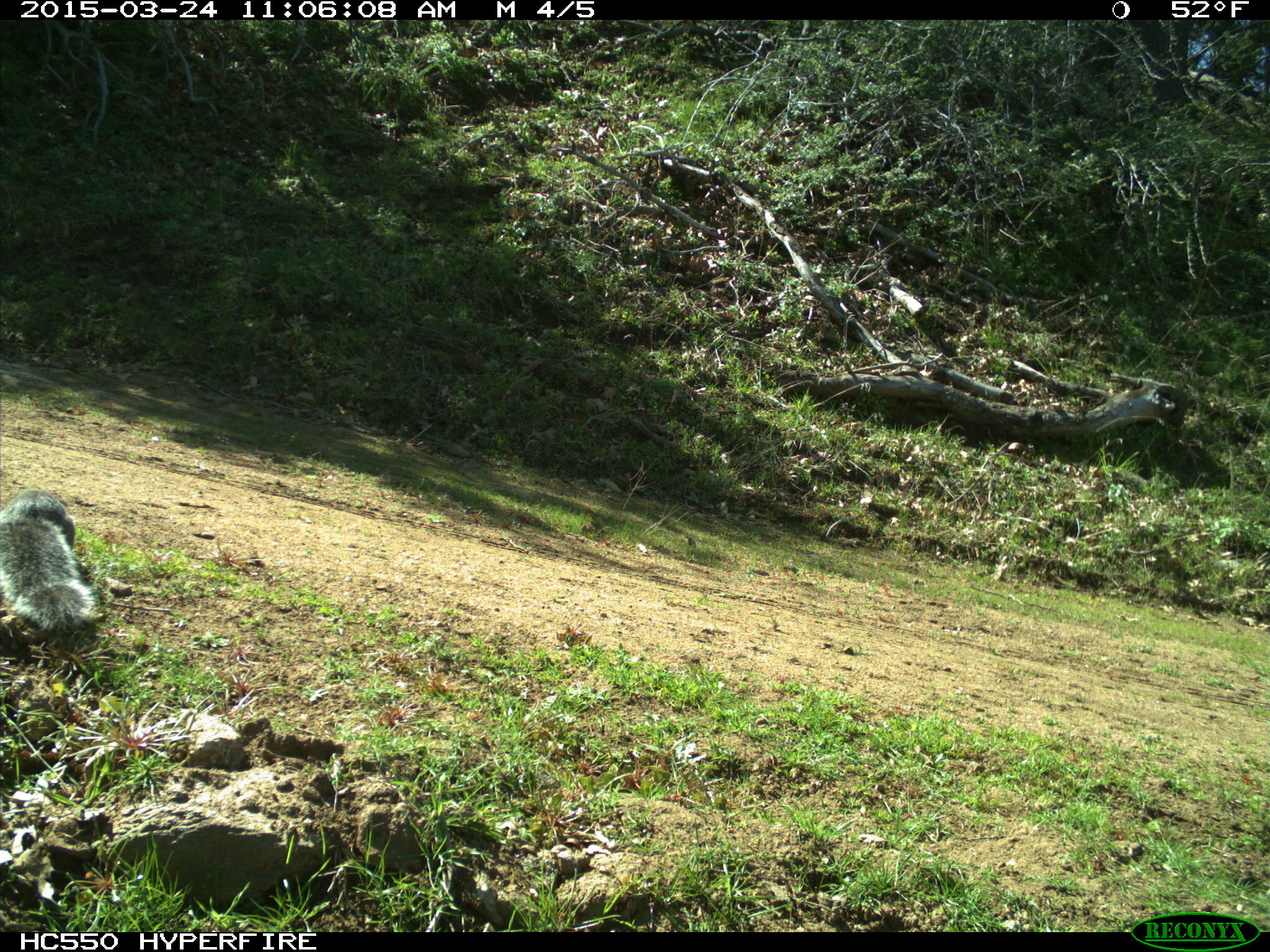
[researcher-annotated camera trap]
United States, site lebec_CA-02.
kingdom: Animalia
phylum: Chordata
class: Mammalia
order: Rodentia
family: Sciuridae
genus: Sciurus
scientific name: Sciurus carolinensis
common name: eastern gray squirrel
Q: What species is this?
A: Sciurus carolinensis (eastern gray squirrel).